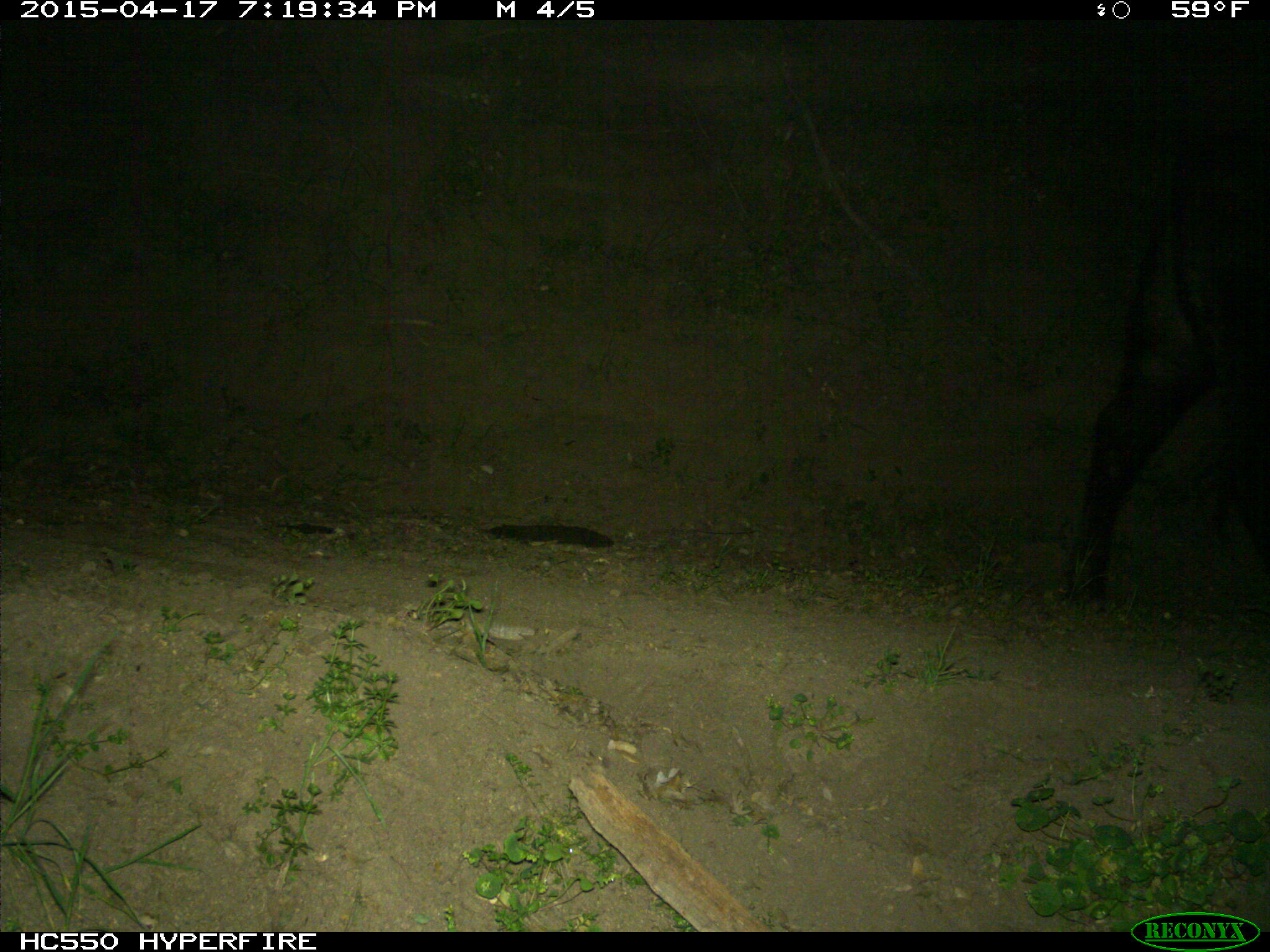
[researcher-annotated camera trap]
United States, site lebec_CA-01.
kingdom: Animalia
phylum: Chordata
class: Mammalia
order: Artiodactyla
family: Bovidae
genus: Bos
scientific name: Bos taurus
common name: domestic cow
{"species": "Bos taurus (domestic cow)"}